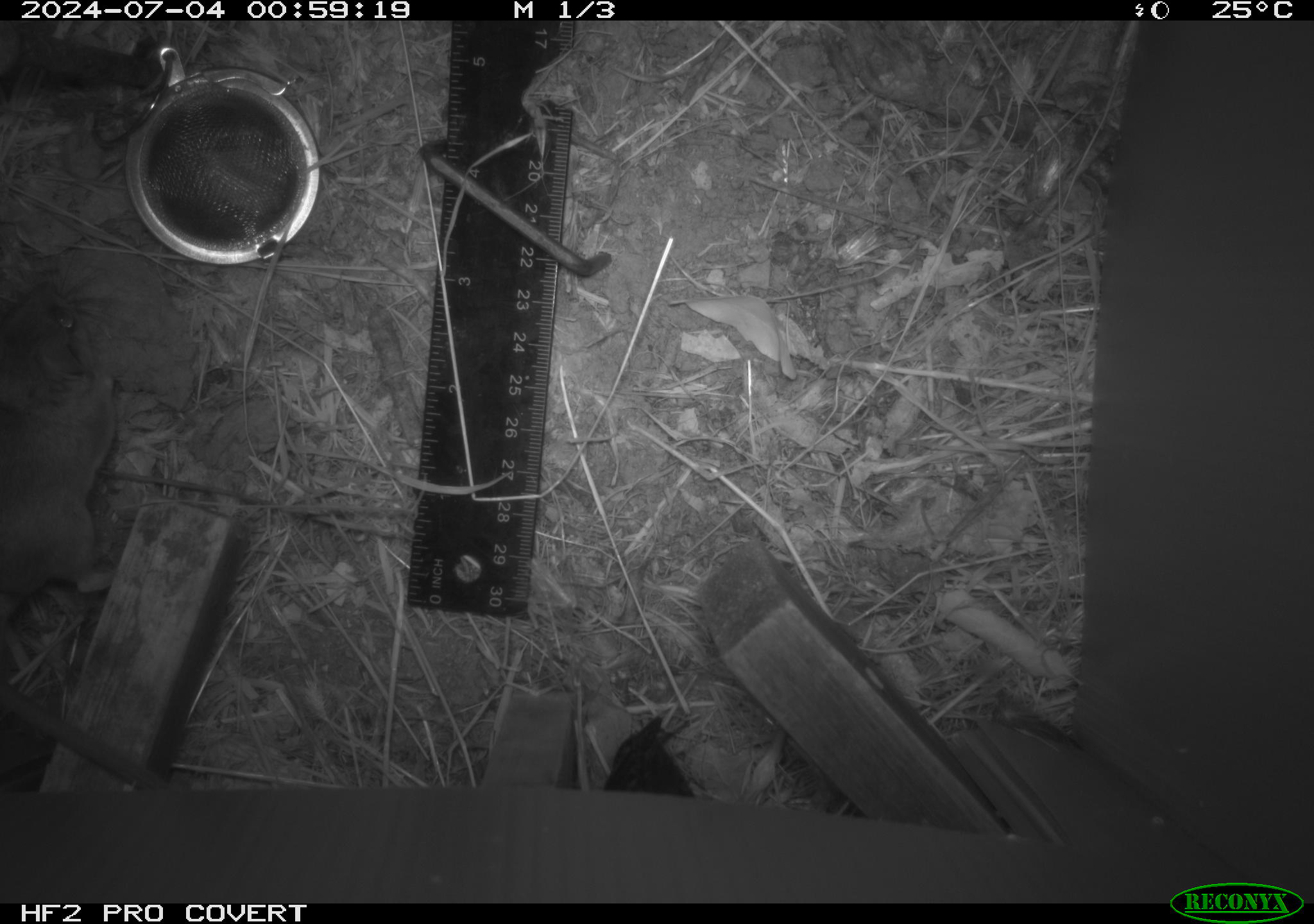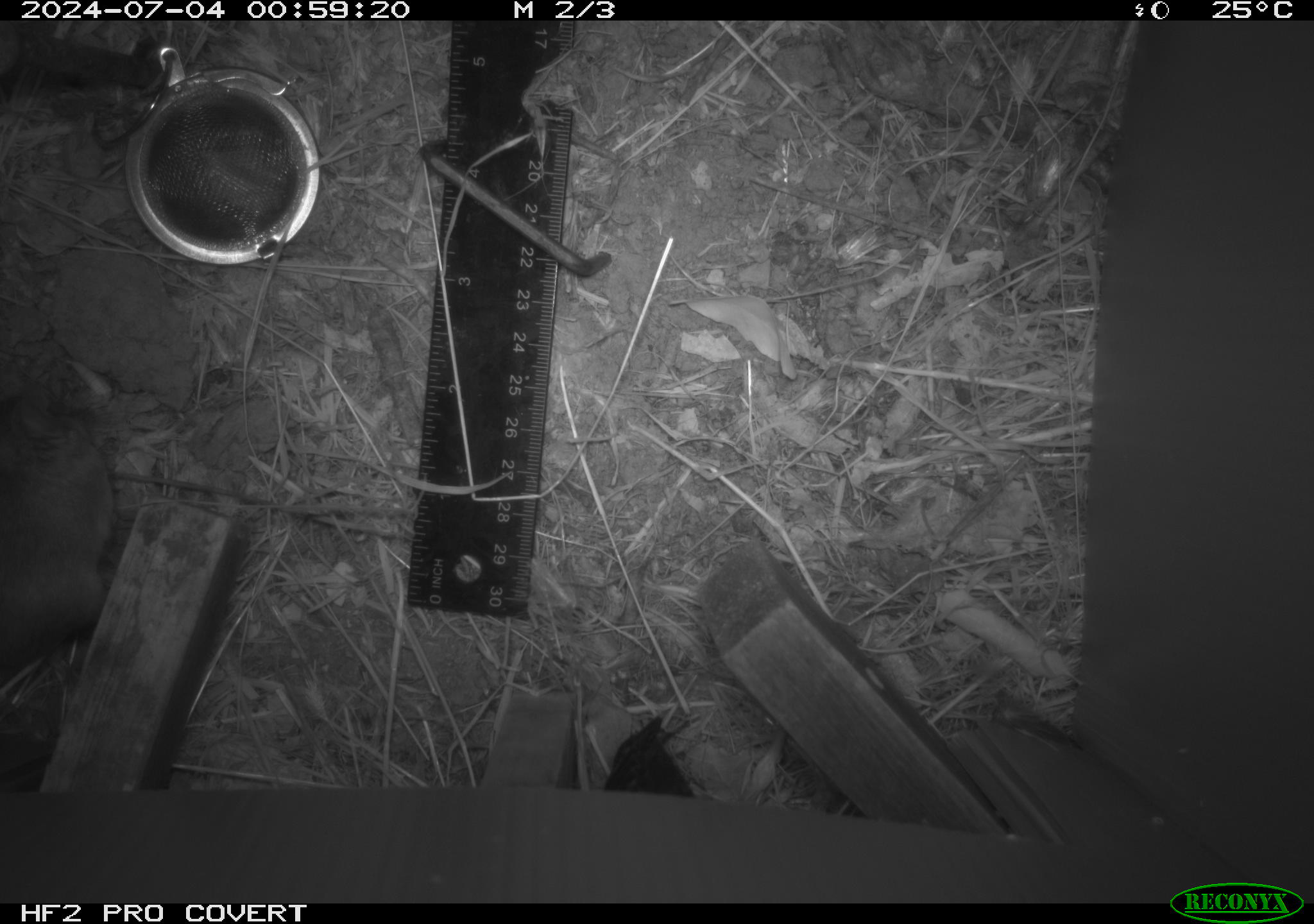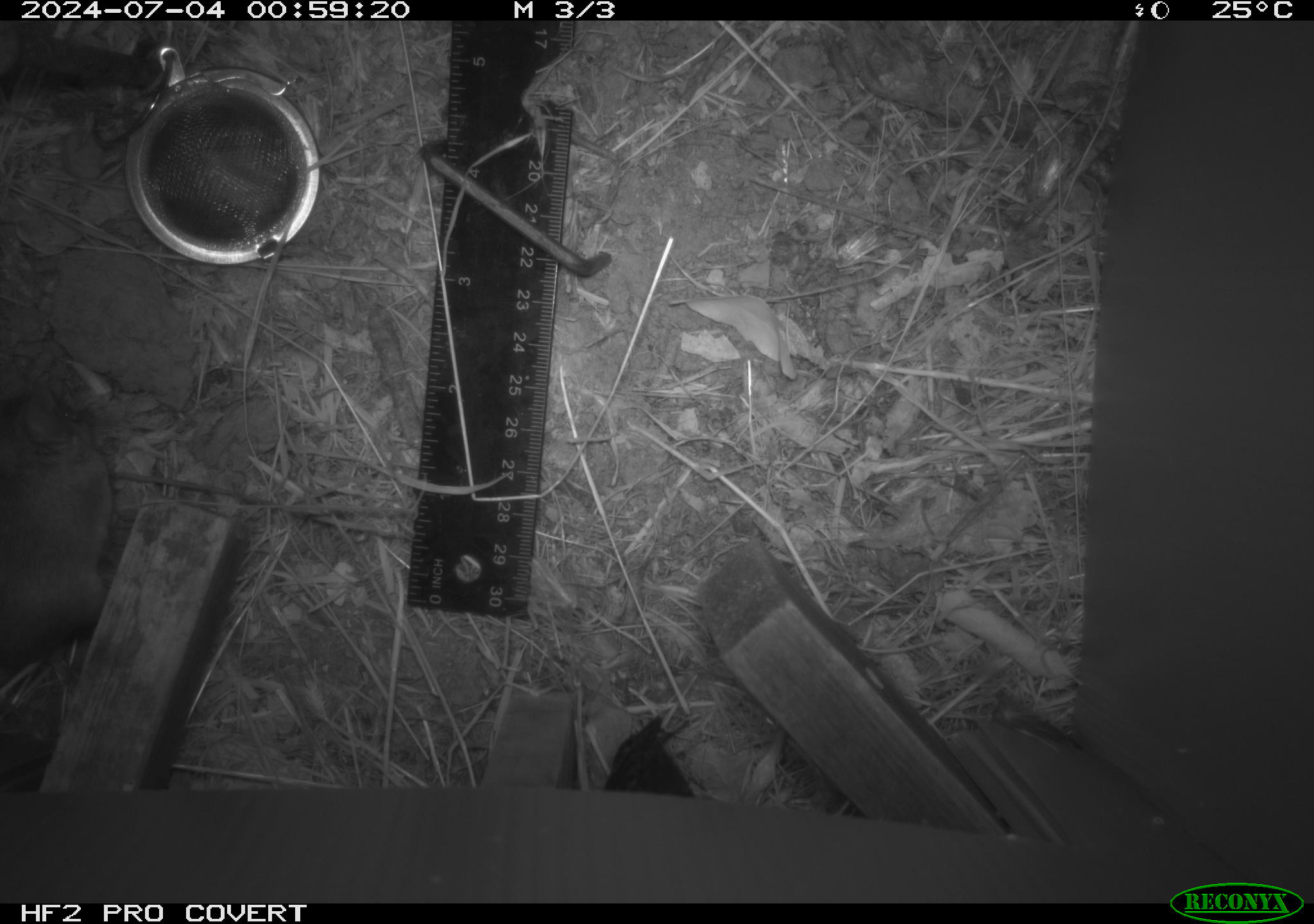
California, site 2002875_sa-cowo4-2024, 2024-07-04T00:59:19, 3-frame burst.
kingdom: Animalia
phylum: Chordata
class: Mammalia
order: Rodentia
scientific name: Rodentia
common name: rodent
Rodent (Rodentia).